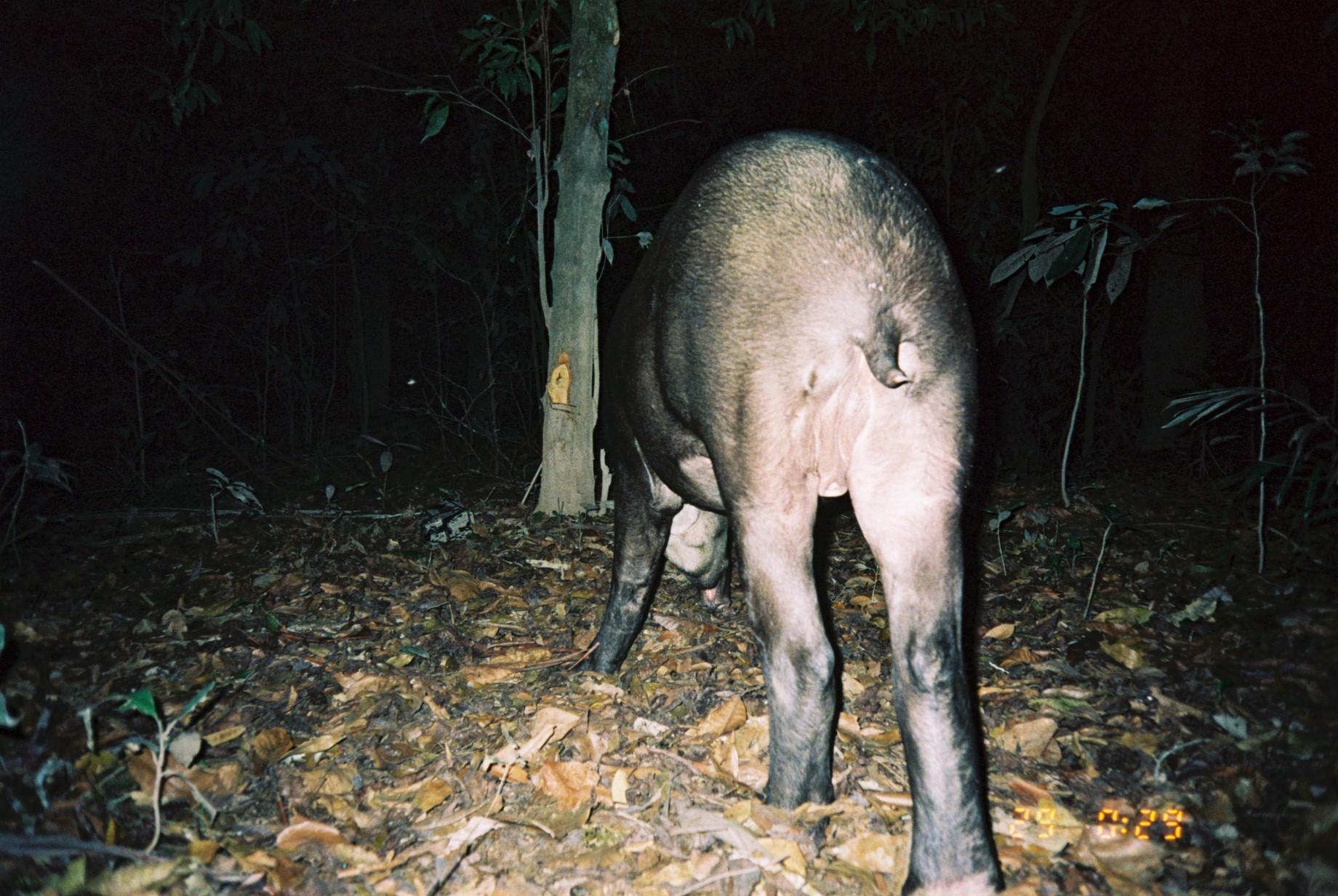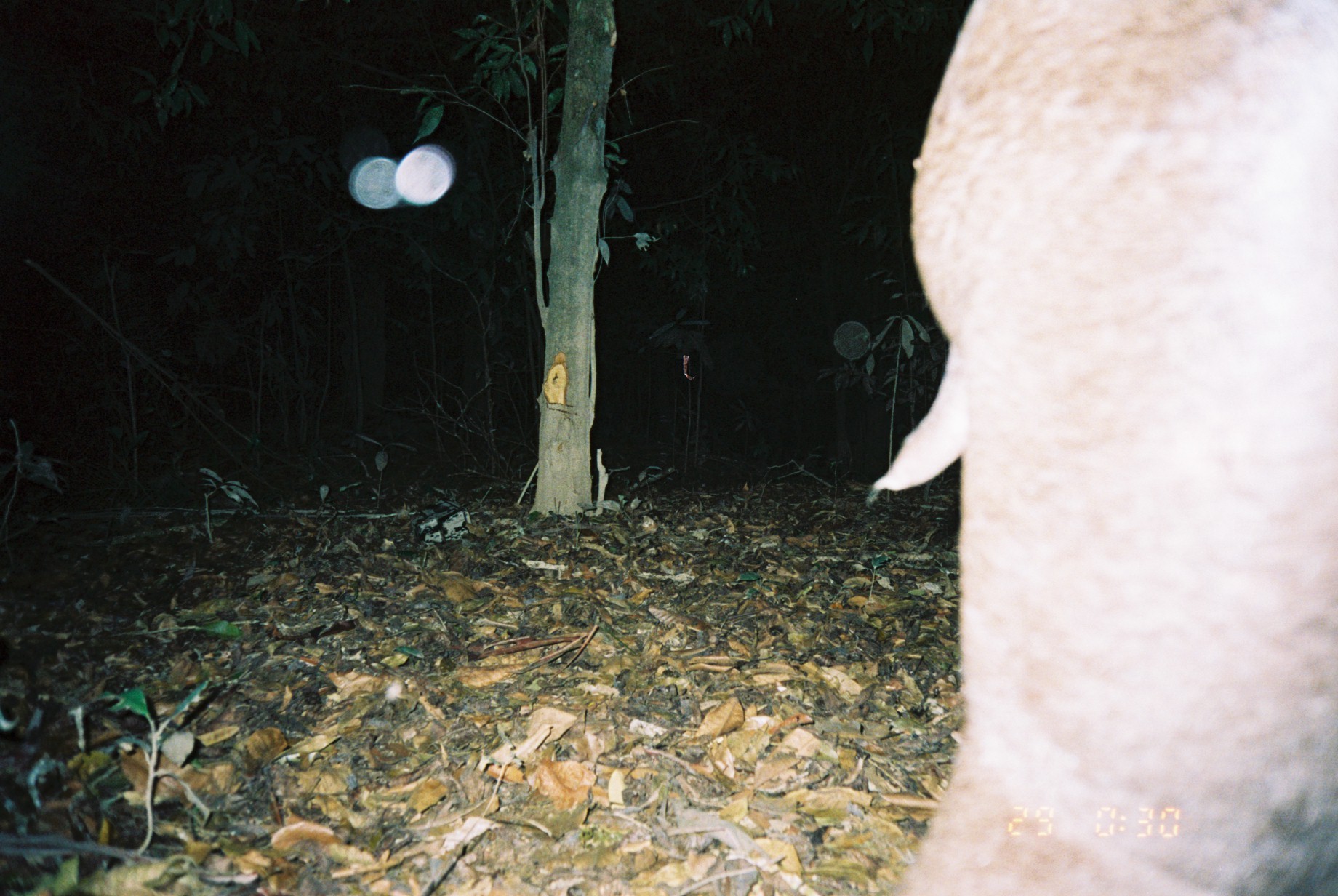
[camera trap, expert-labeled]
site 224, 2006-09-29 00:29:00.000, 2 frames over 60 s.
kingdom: Animalia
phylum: Chordata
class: Mammalia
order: Perissodactyla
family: Tapiridae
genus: Tapirus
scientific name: Tapirus terrestris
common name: south american tapir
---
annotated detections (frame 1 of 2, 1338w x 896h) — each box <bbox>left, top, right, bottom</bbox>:
tapirus terrestris: <bbox>558, 126, 1005, 894</bbox>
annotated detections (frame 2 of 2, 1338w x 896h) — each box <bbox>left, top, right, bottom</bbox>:
tapirus terrestris: <bbox>866, 0, 1338, 896</bbox>